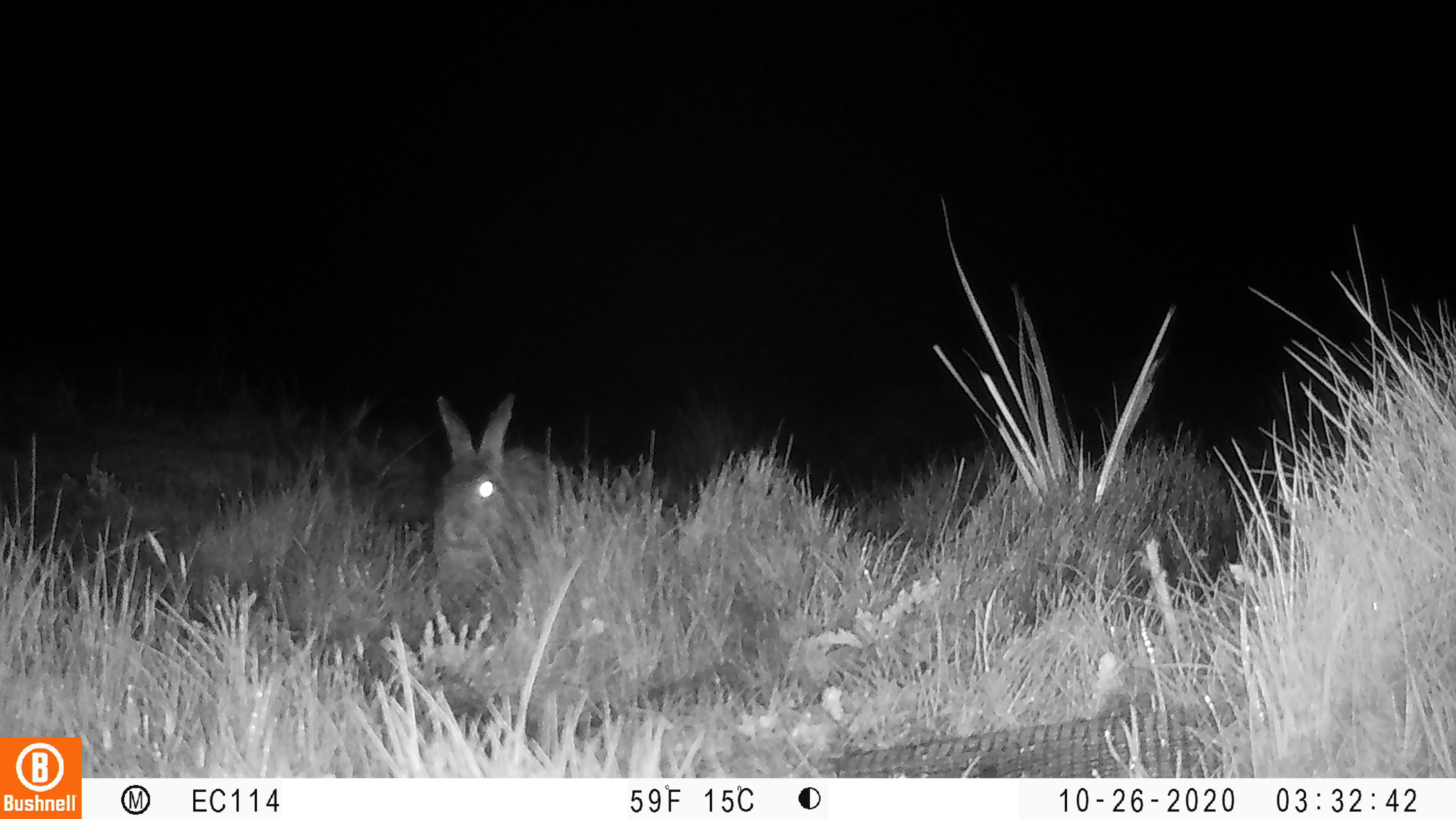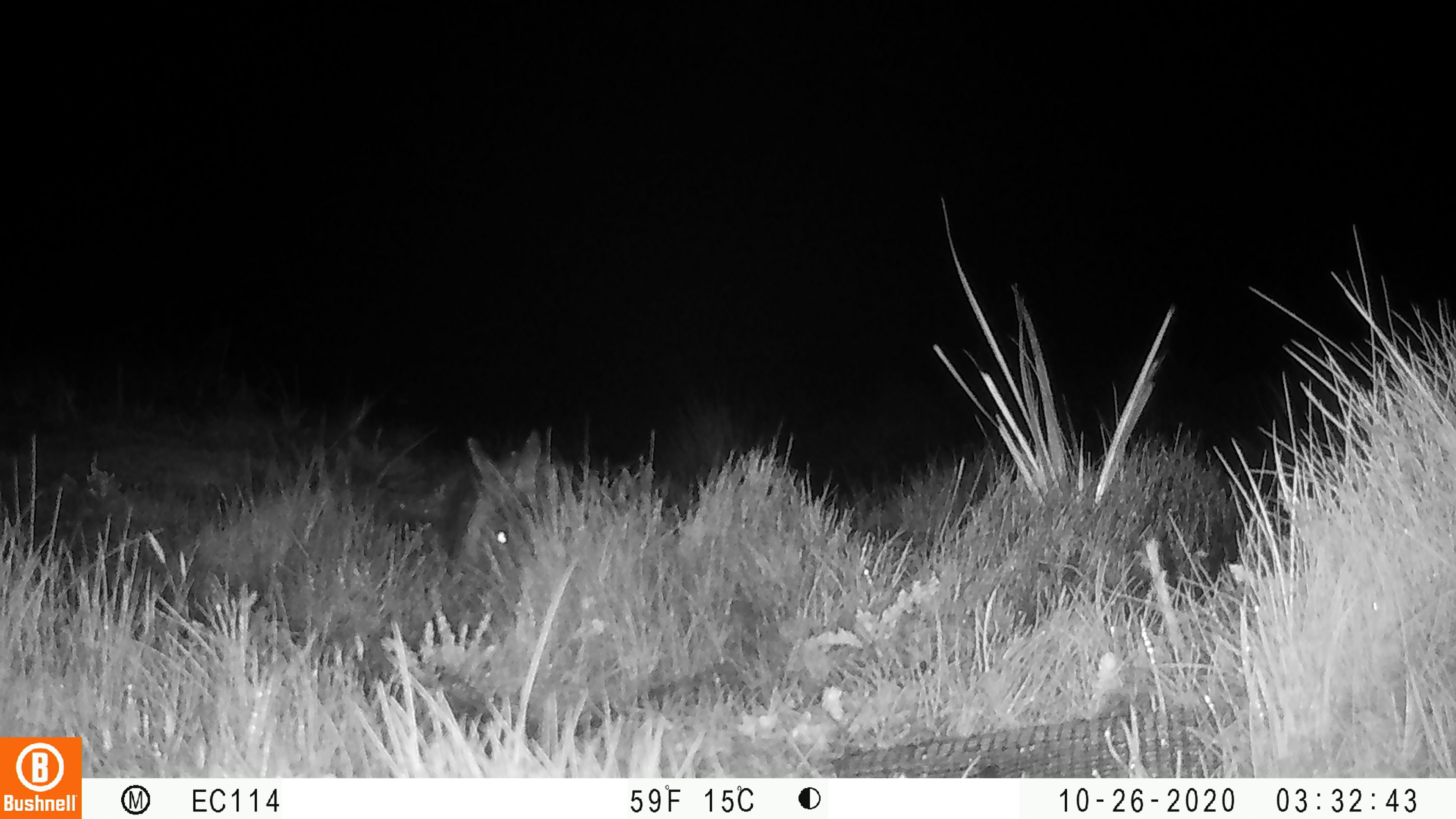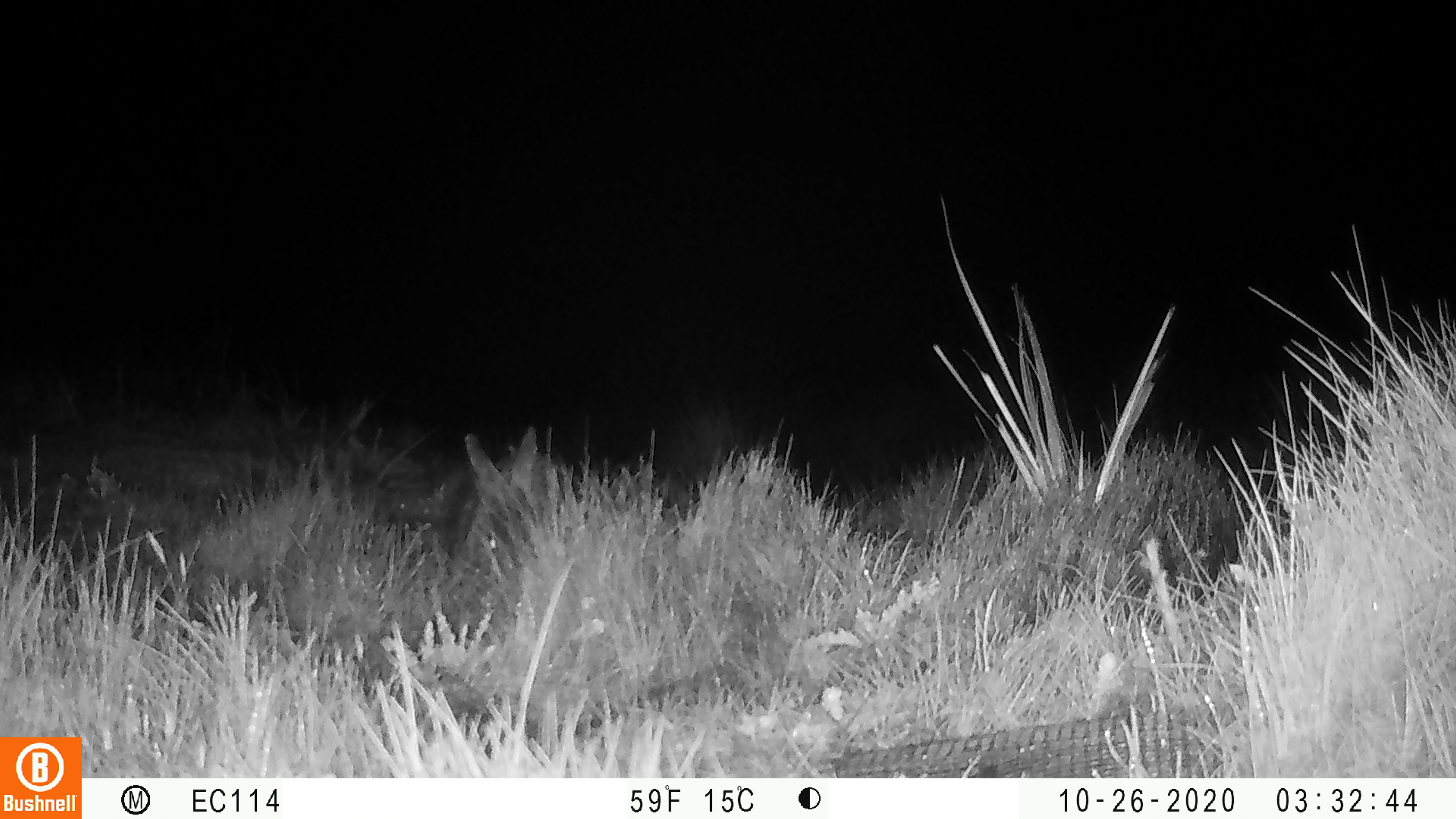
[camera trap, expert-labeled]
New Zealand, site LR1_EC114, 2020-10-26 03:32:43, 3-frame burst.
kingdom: Animalia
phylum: Chordata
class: Mammalia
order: Lagomorpha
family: Leporidae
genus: Oryctolagus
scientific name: Oryctolagus cuniculus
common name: european rabbit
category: rabbit